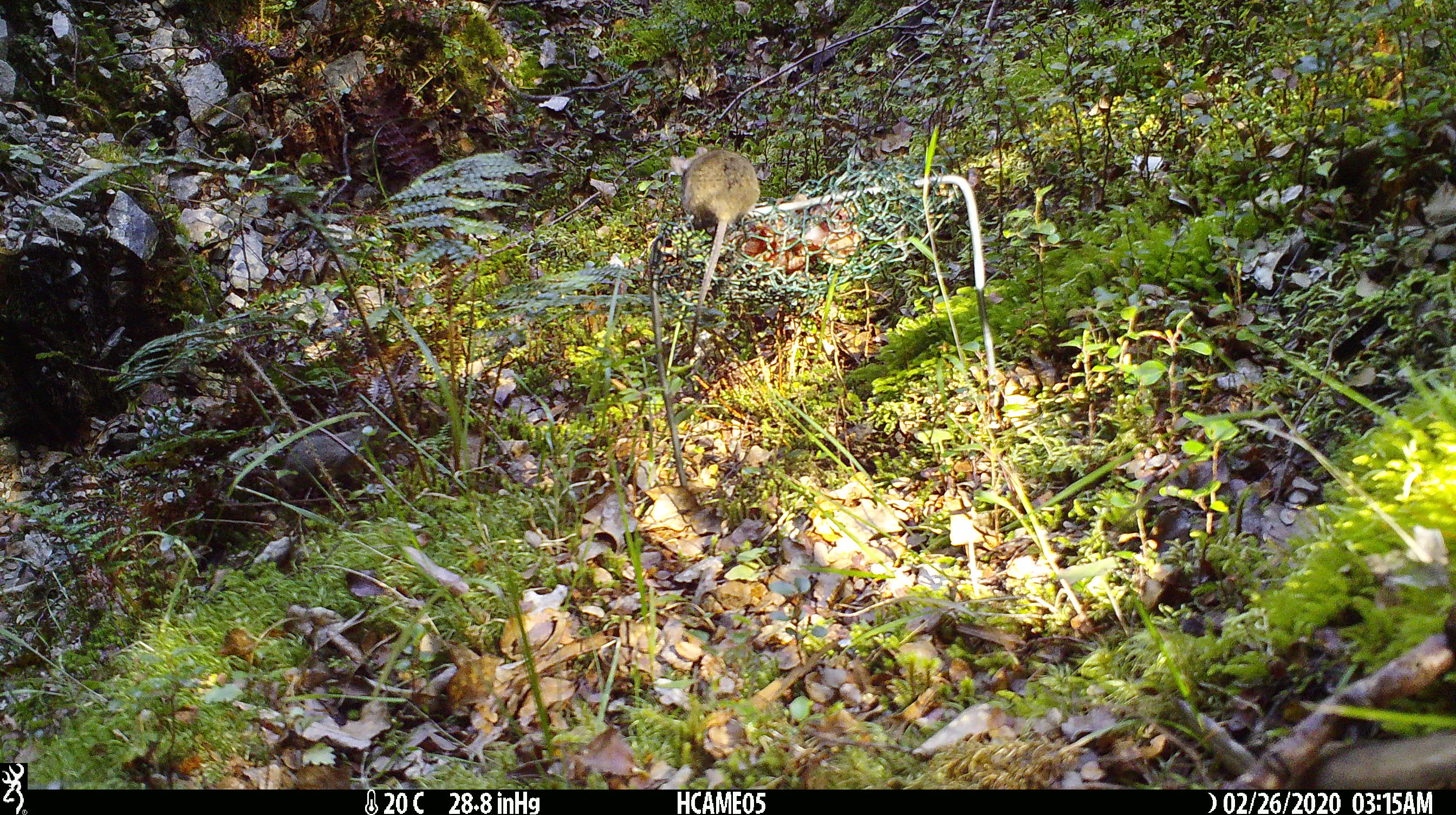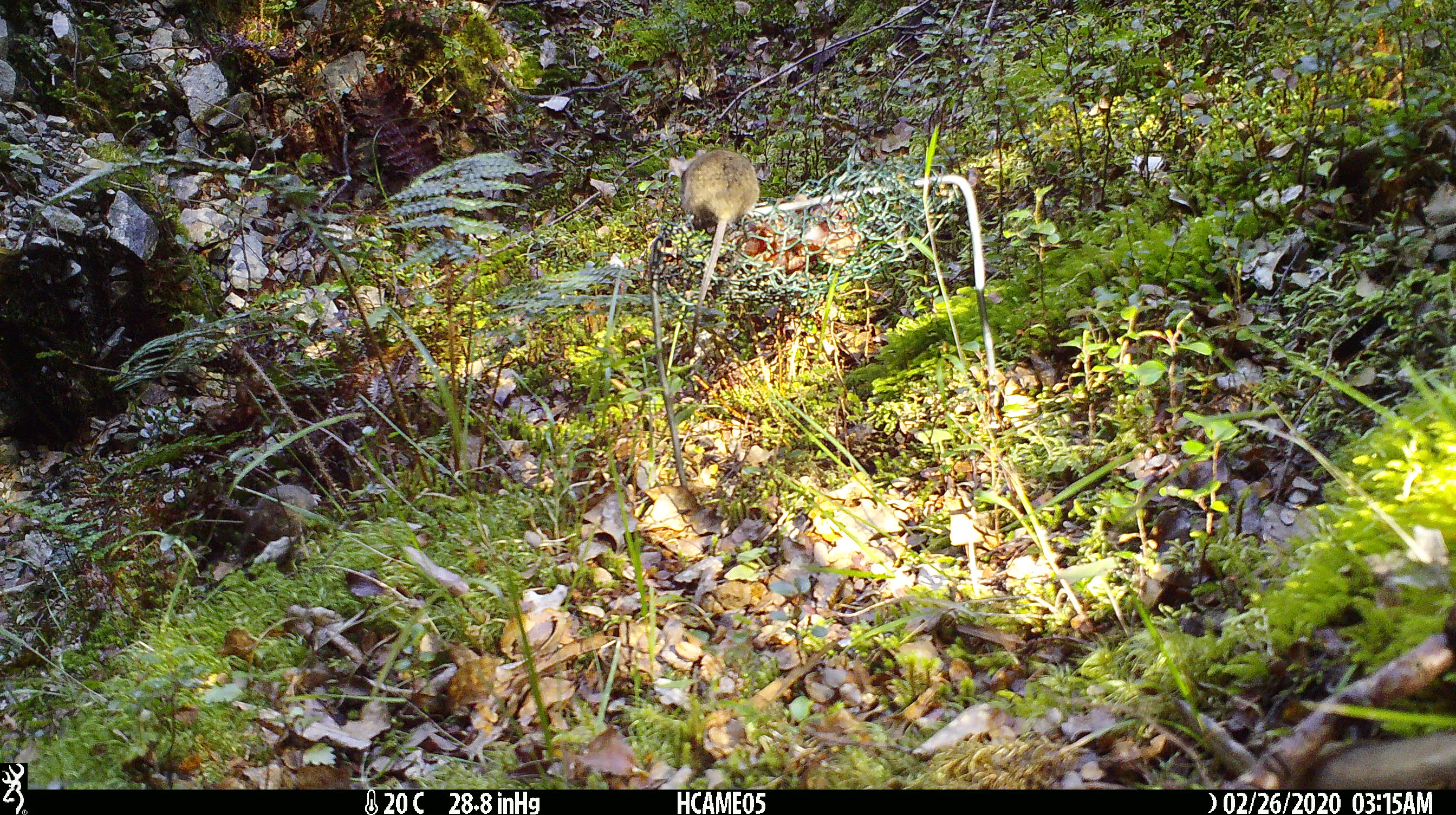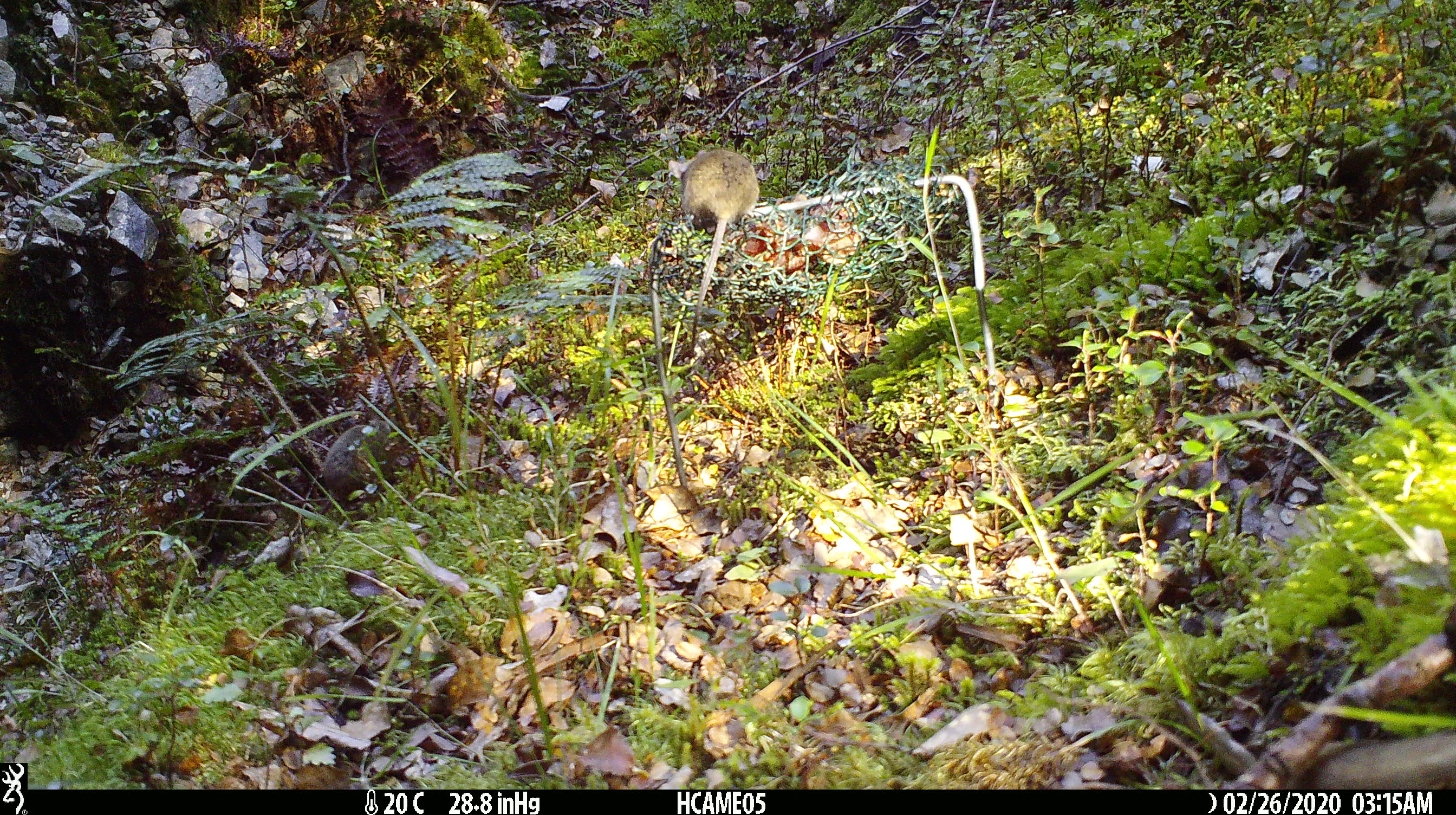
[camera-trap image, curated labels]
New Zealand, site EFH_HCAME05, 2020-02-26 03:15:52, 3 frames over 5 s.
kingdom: Animalia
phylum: Chordata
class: Mammalia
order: Rodentia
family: Muridae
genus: Mus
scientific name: Mus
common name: mouse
Mouse (Mus).